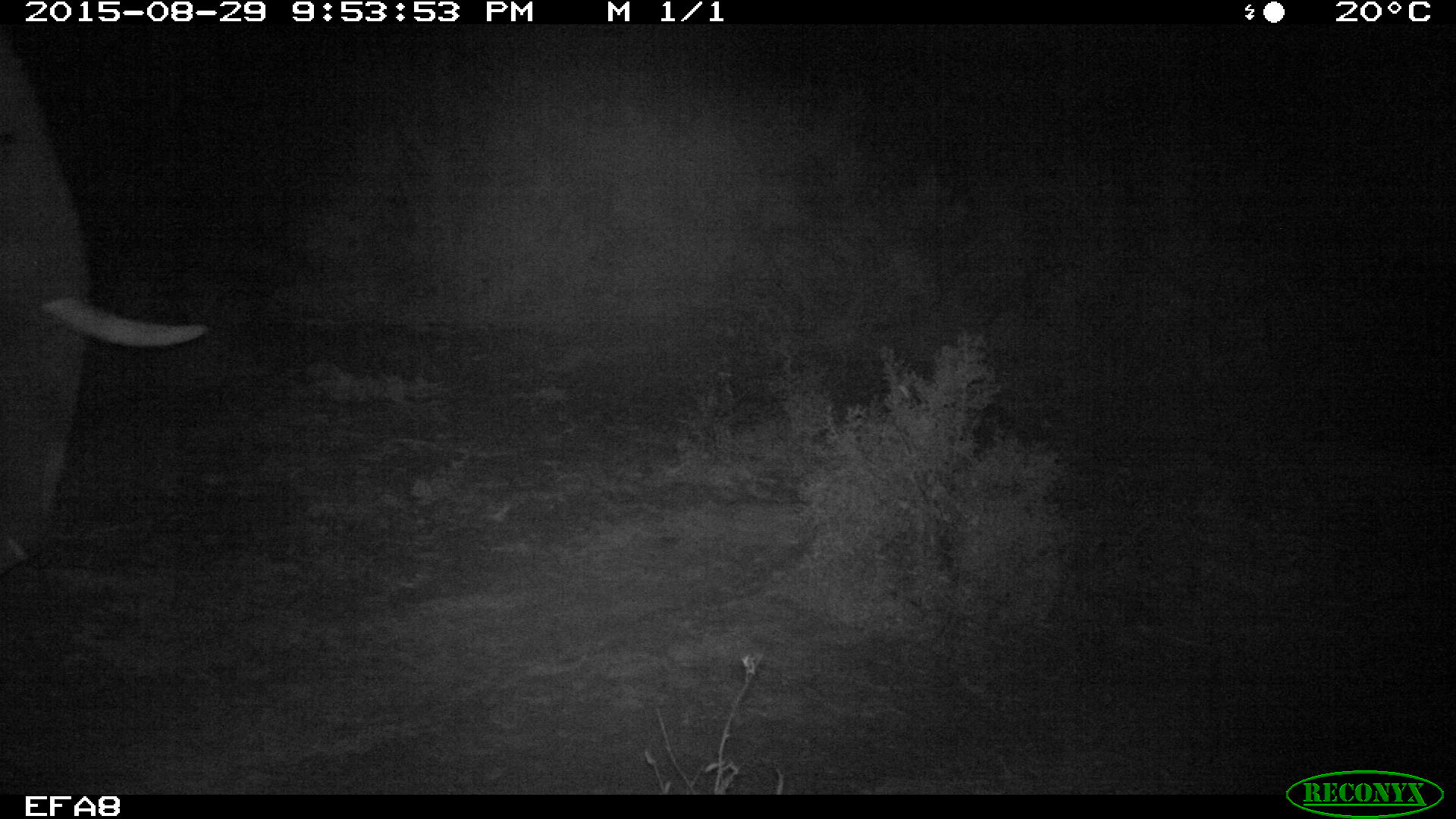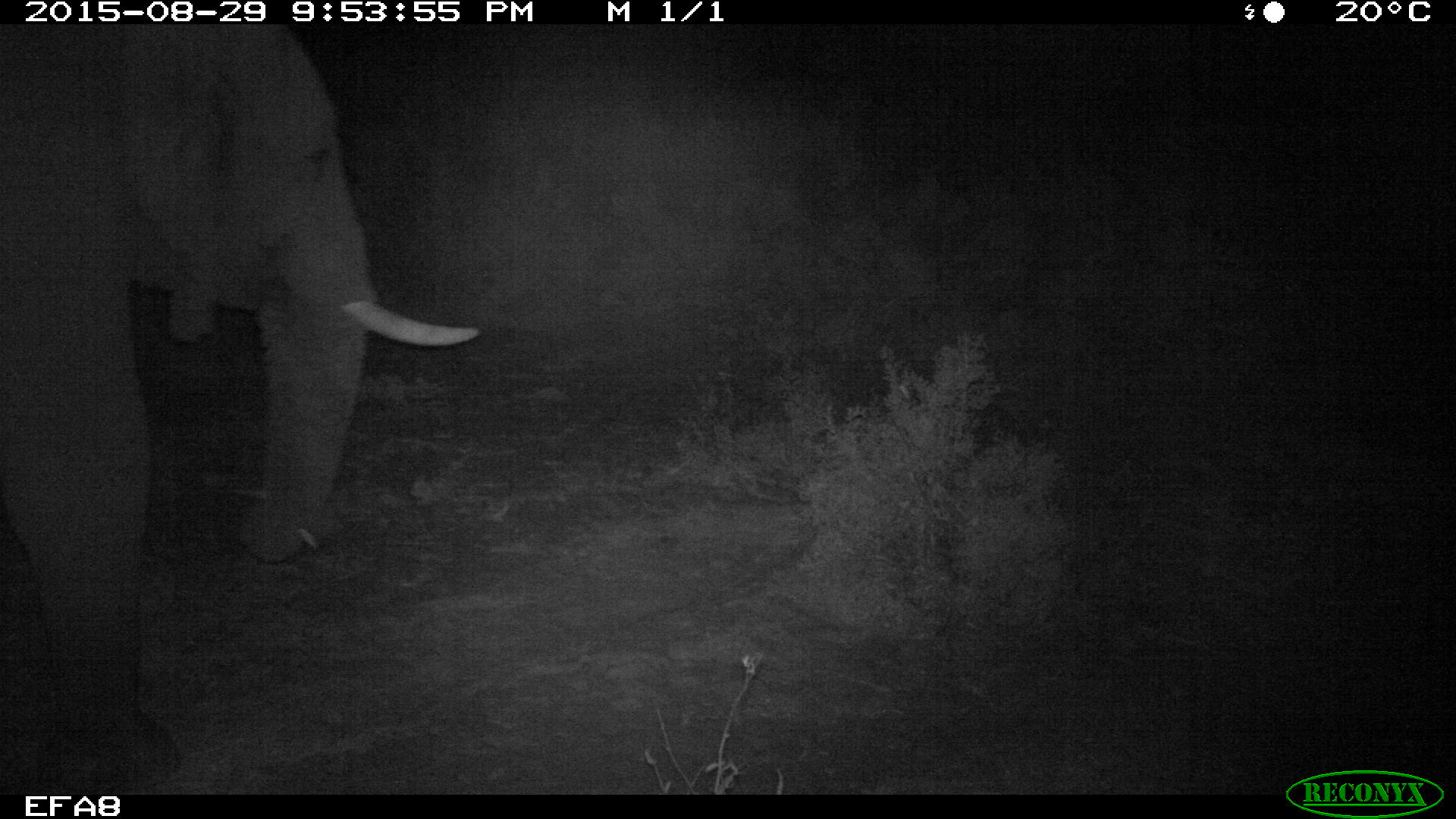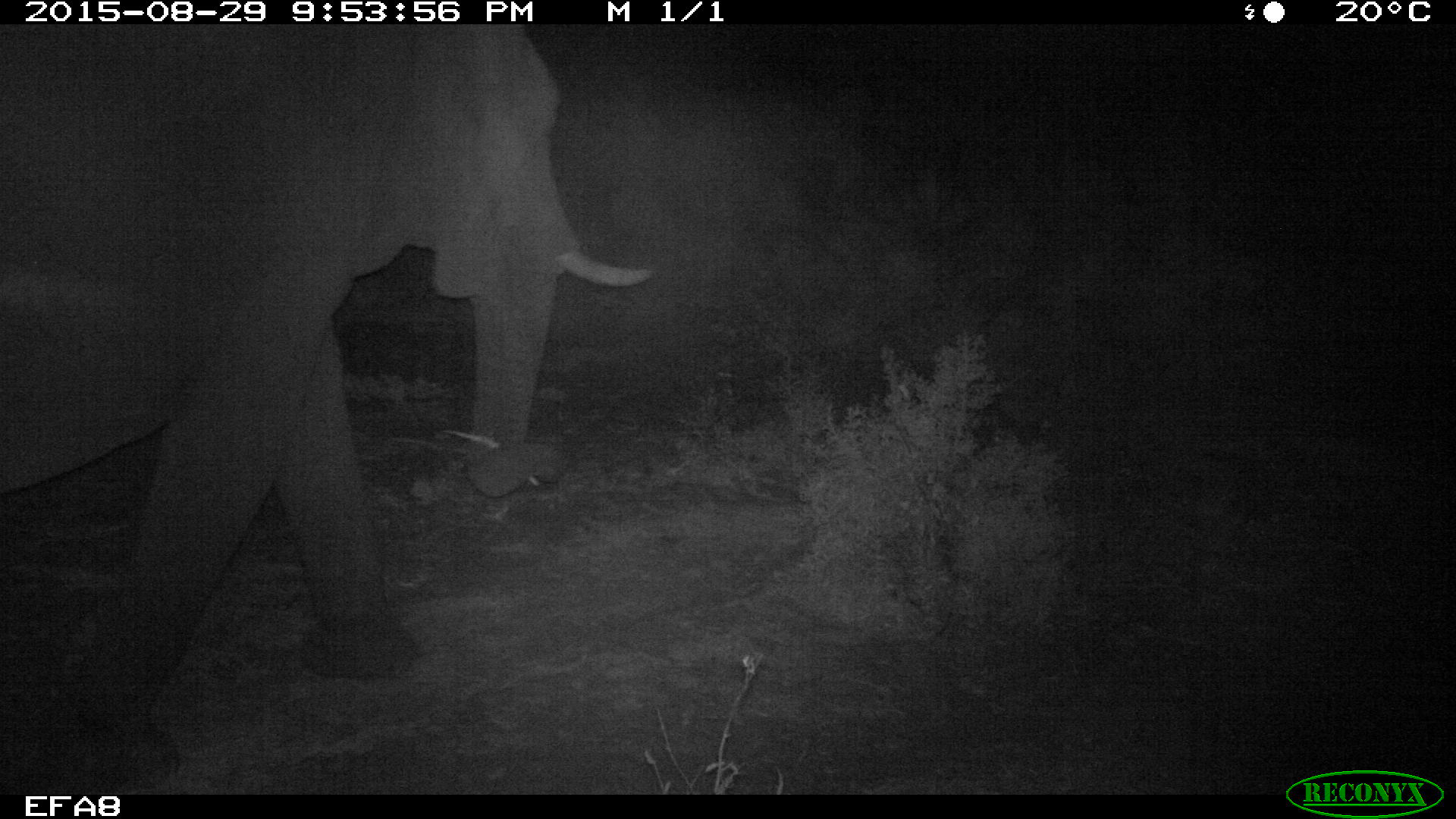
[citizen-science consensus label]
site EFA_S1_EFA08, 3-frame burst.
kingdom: Animalia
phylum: Chordata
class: Mammalia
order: Proboscidea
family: Elephantidae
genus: Loxodonta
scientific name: Loxodonta africana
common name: african bush elephant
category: elephant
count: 1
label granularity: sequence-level